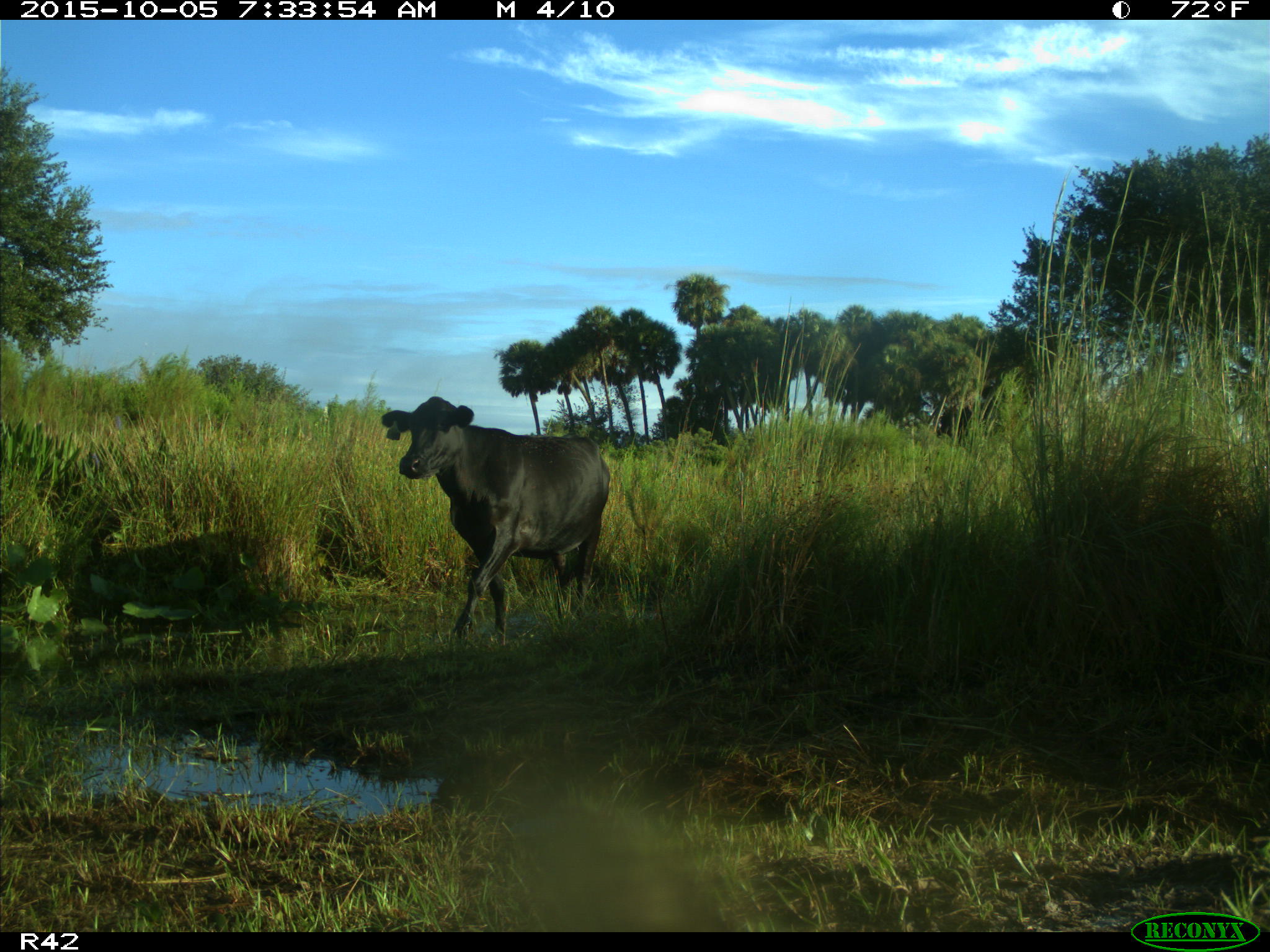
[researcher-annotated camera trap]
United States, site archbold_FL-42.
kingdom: Animalia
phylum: Chordata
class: Mammalia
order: Artiodactyla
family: Bovidae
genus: Bos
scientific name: Bos taurus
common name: domestic cow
Bos taurus (domestic cow).